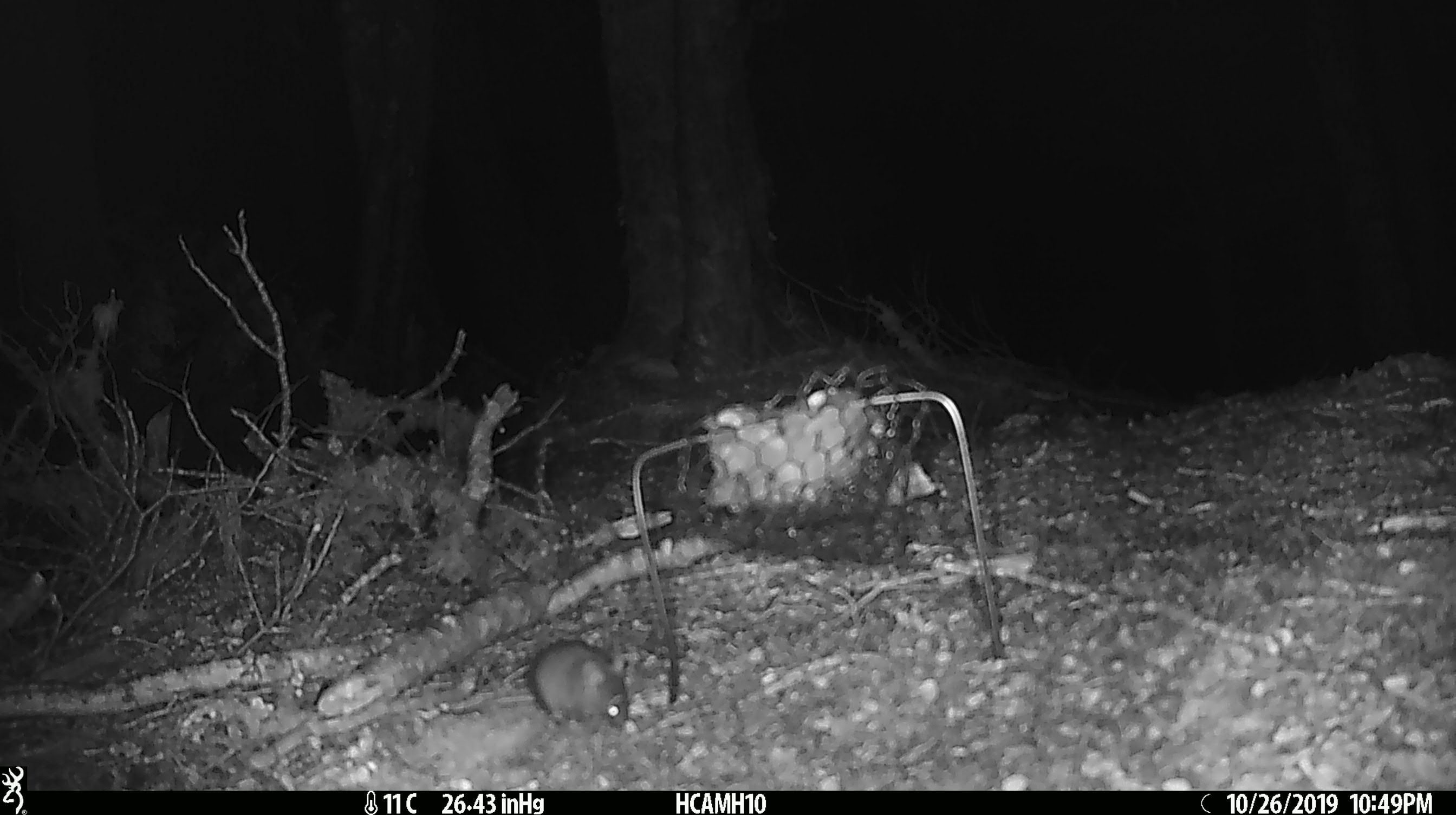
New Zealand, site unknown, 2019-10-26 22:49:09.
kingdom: Animalia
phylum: Chordata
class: Mammalia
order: Rodentia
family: Muridae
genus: Mus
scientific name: Mus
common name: mouse